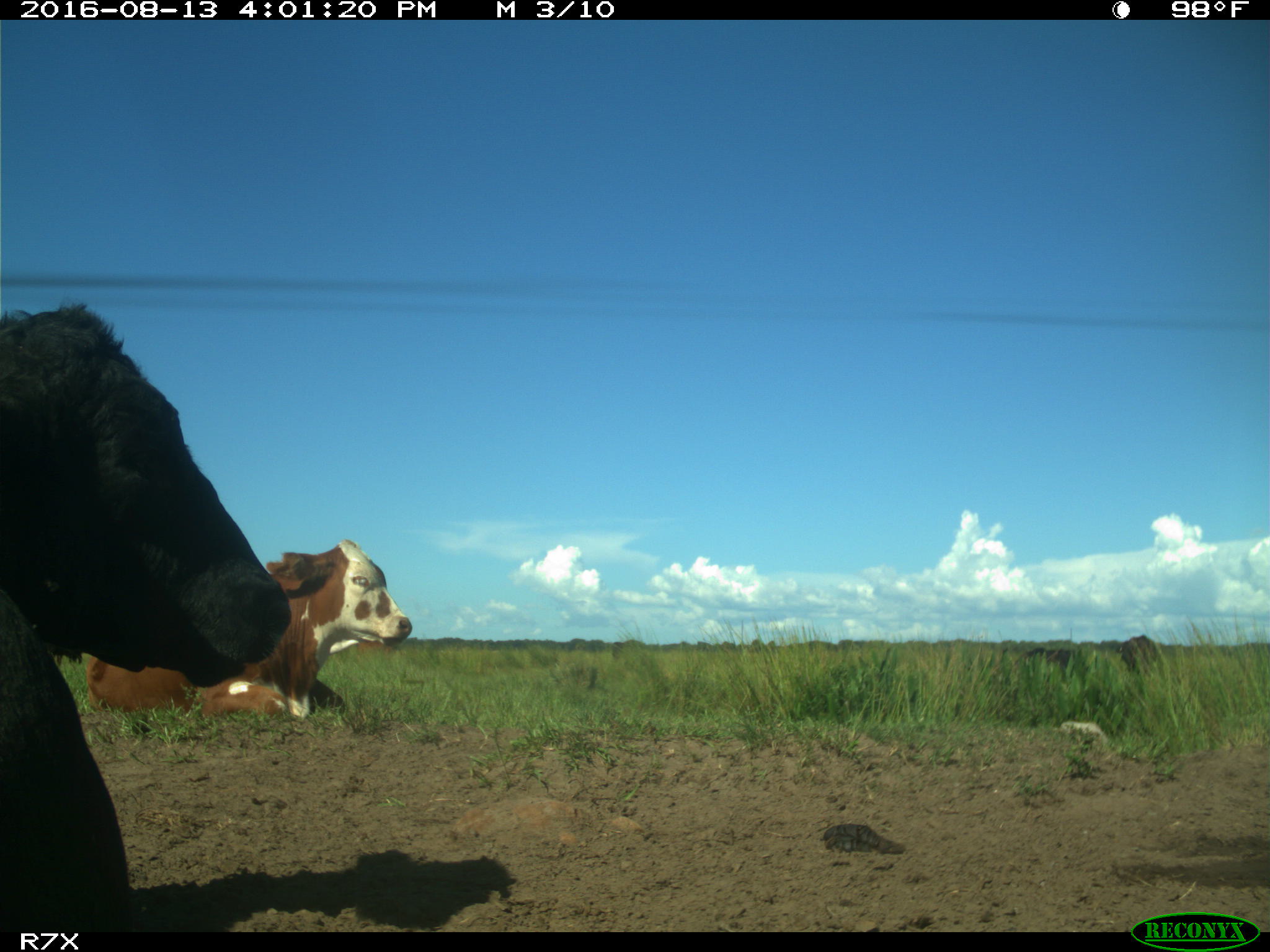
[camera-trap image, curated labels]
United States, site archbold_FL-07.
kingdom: Animalia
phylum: Chordata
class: Mammalia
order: Artiodactyla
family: Bovidae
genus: Bos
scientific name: Bos taurus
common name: domestic cow